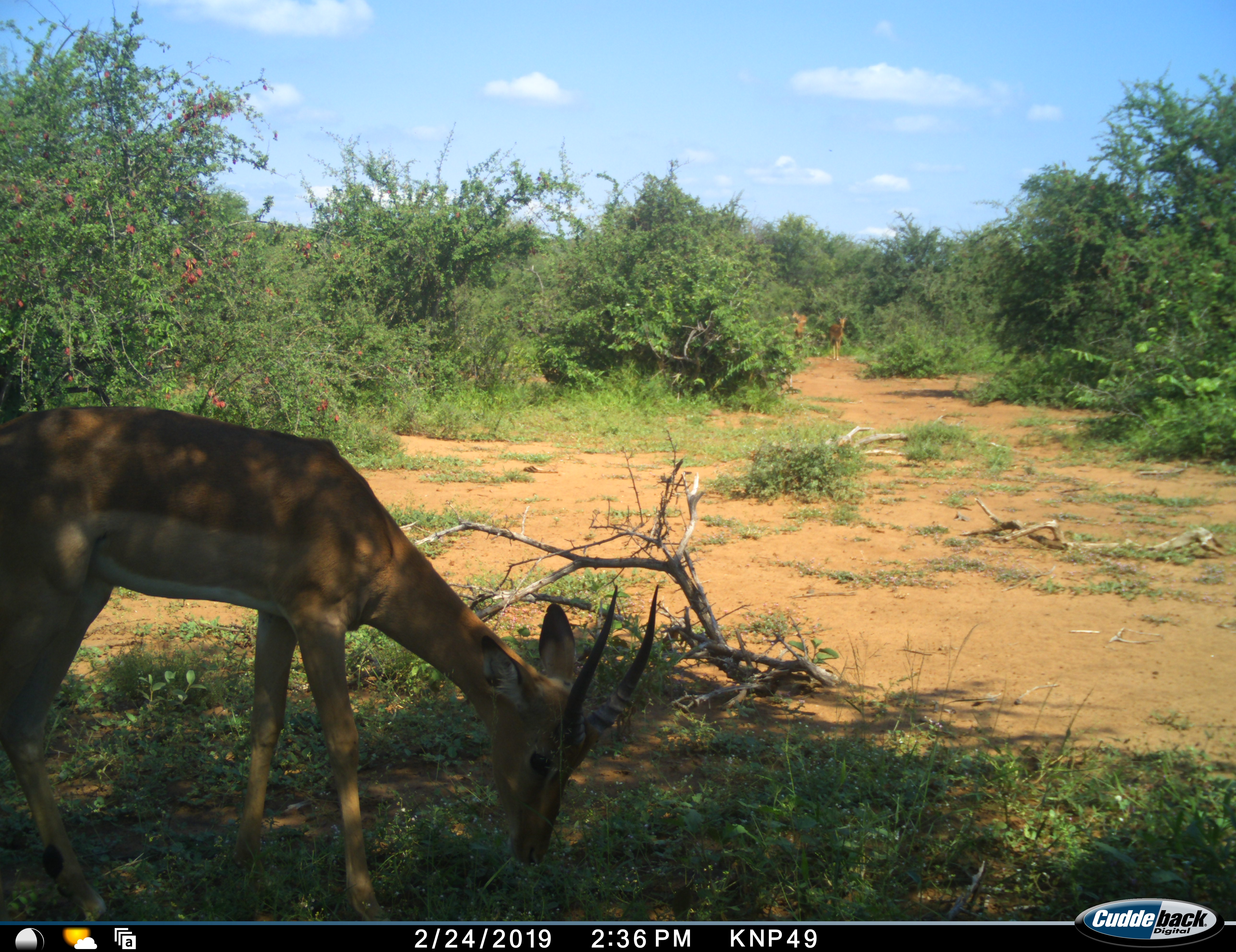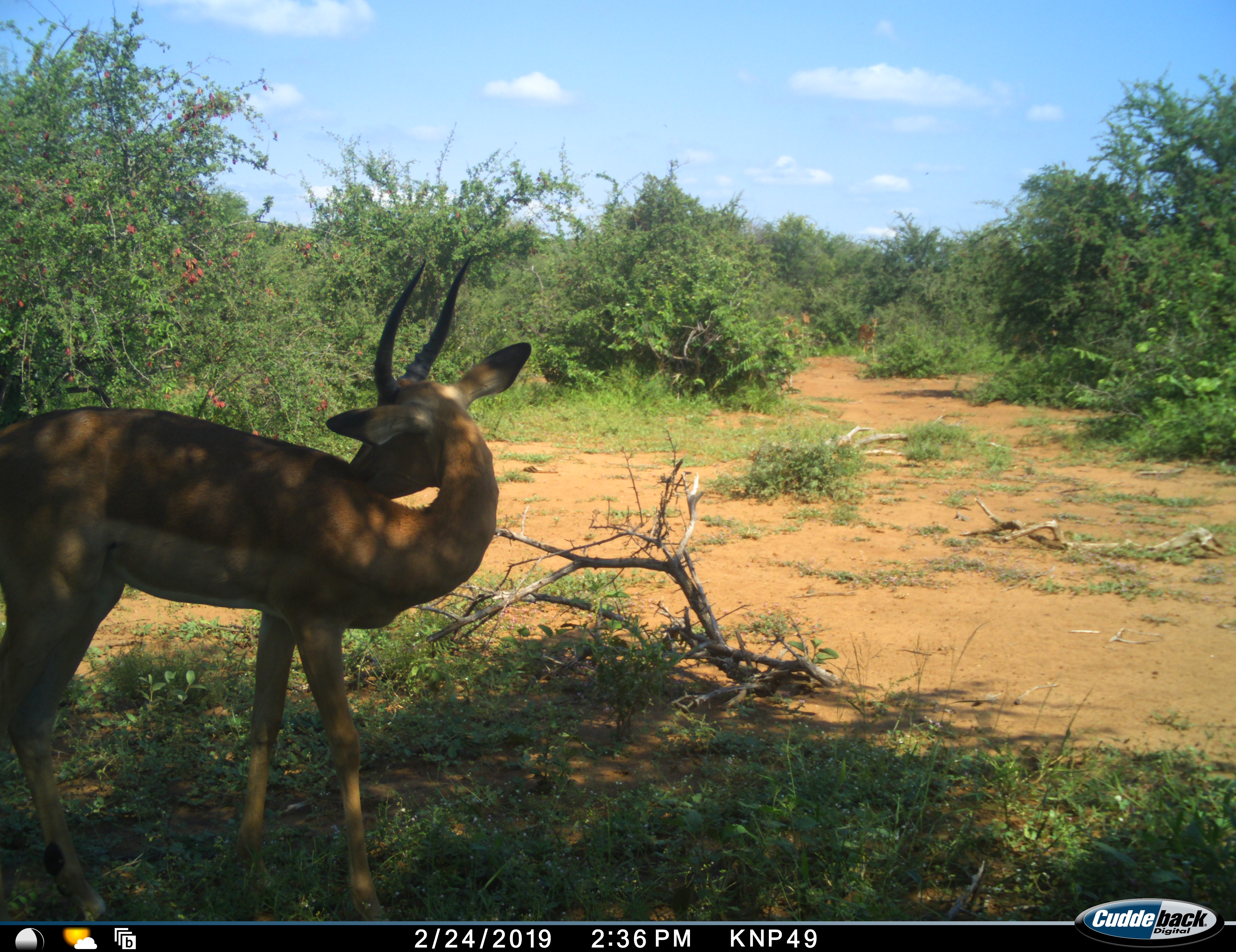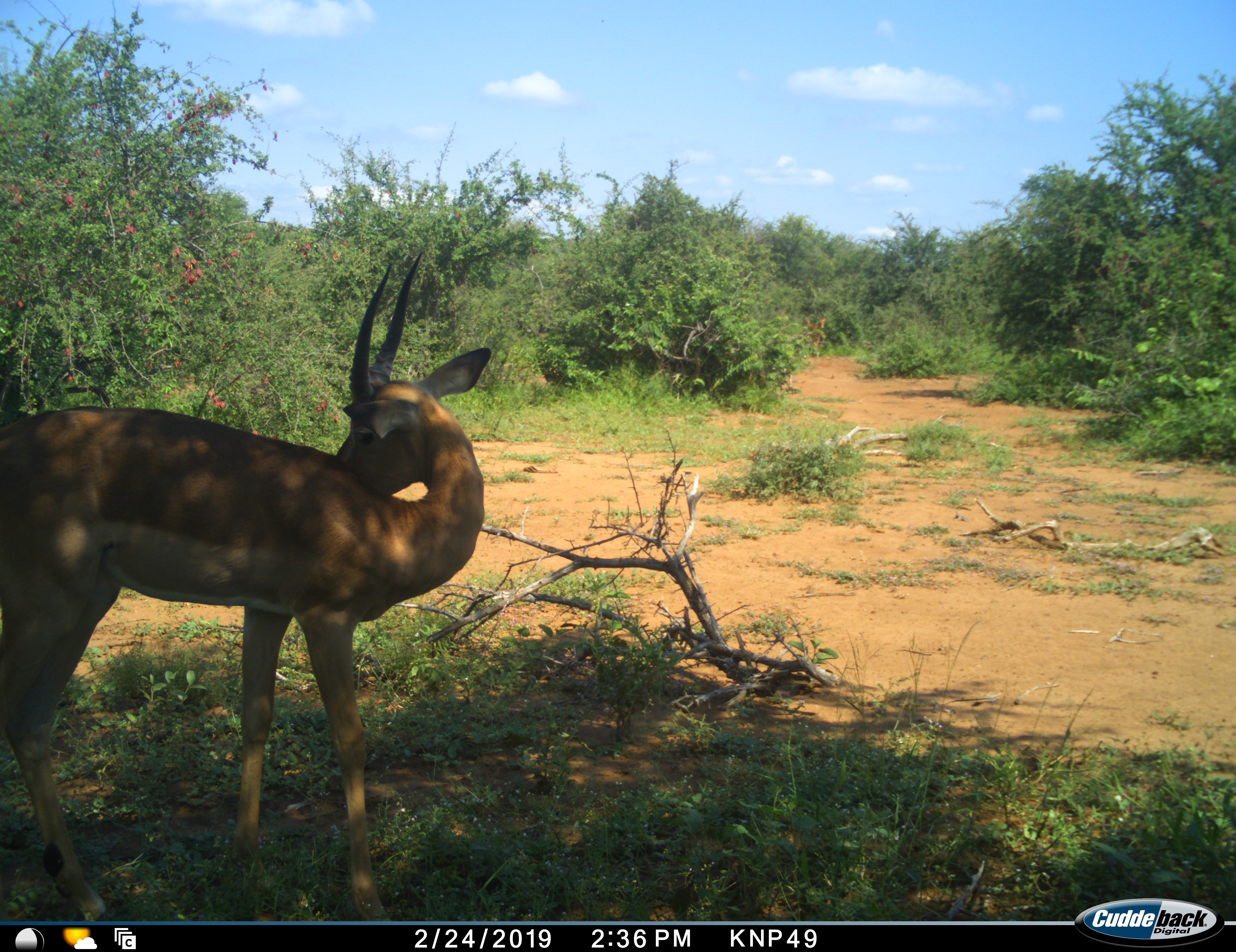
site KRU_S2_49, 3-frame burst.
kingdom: Animalia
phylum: Chordata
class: Mammalia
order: Artiodactyla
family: Bovidae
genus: Aepyceros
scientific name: Aepyceros melampus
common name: impala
Impala (Aepyceros melampus), count 3. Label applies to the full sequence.